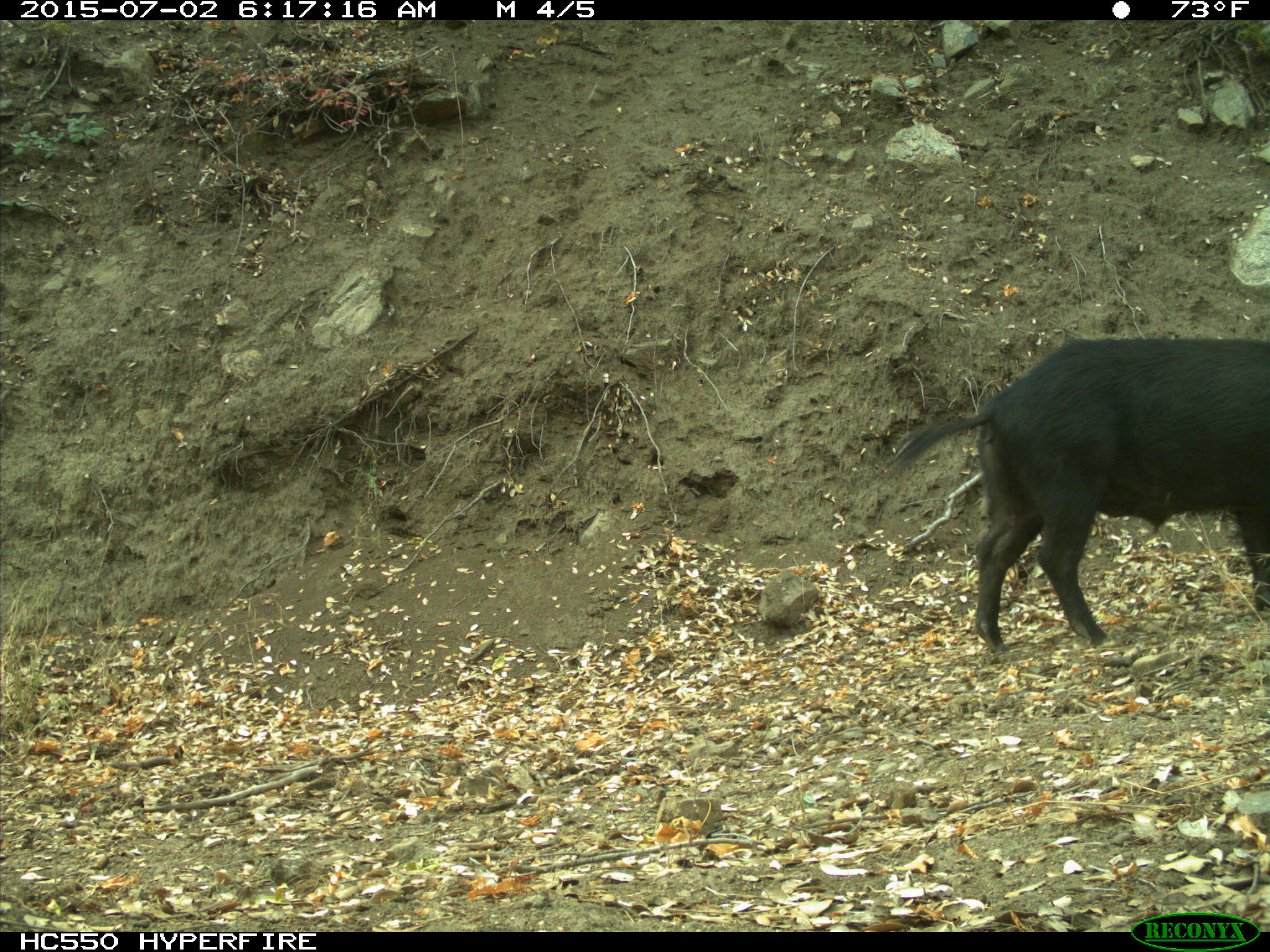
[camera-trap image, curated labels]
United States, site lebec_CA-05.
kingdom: Animalia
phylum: Chordata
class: Mammalia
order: Artiodactyla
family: Suidae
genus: Sus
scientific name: Sus scrofa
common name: wild boar